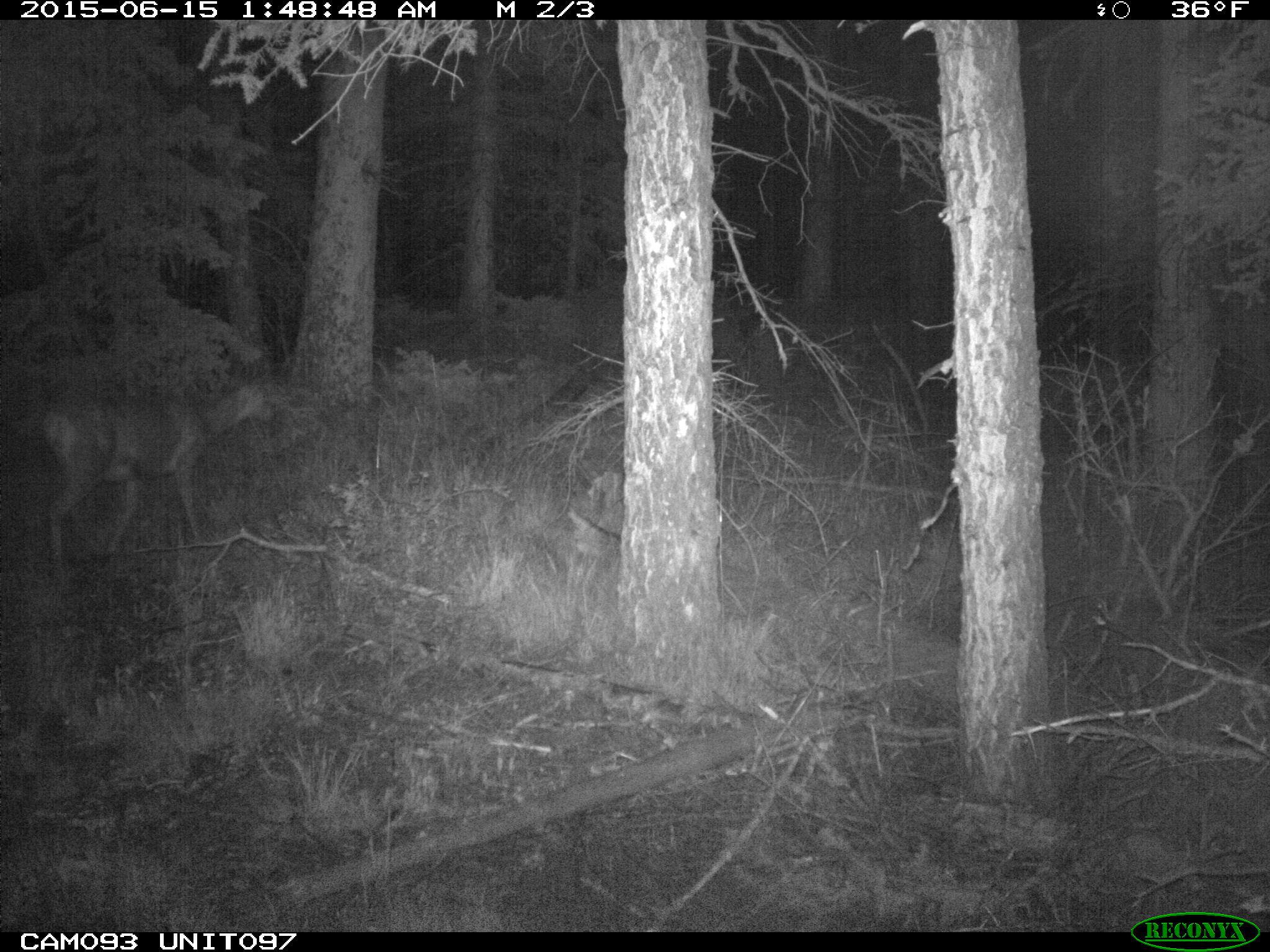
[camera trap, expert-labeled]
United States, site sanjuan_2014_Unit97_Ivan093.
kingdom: Animalia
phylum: Chordata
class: Mammalia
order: Artiodactyla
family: Cervidae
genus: Odocoileus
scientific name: Odocoileus hemionus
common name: mule deer